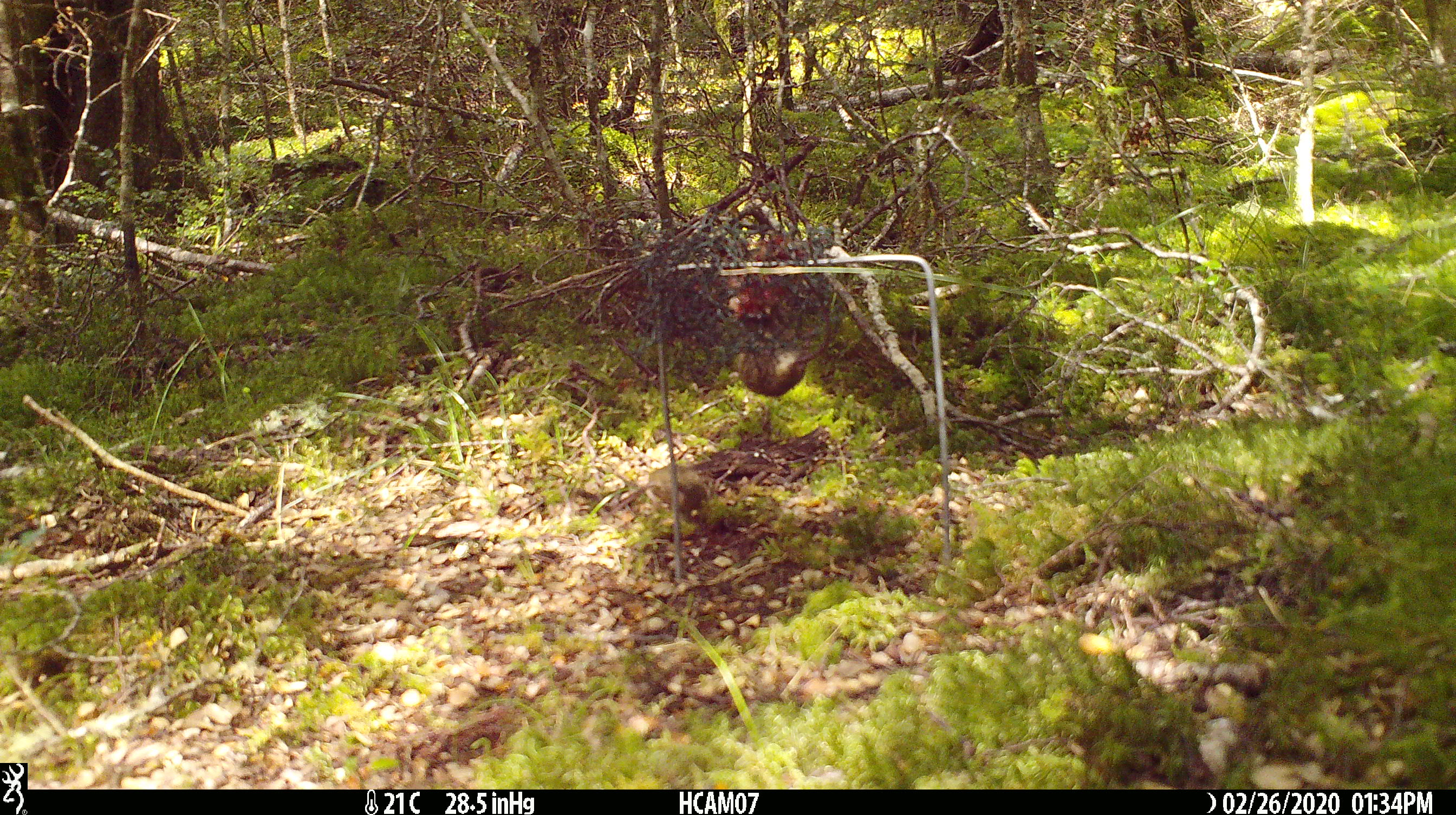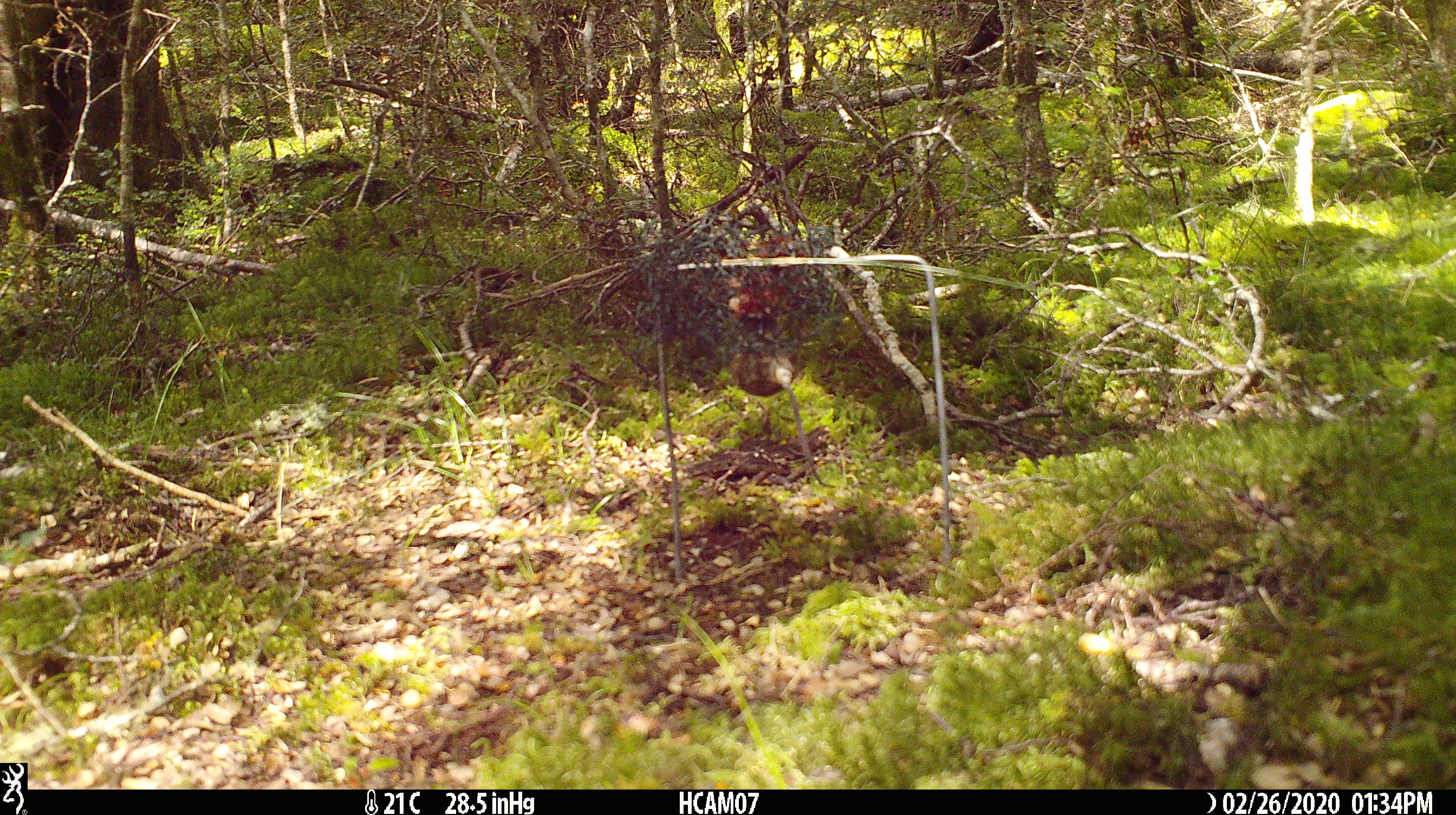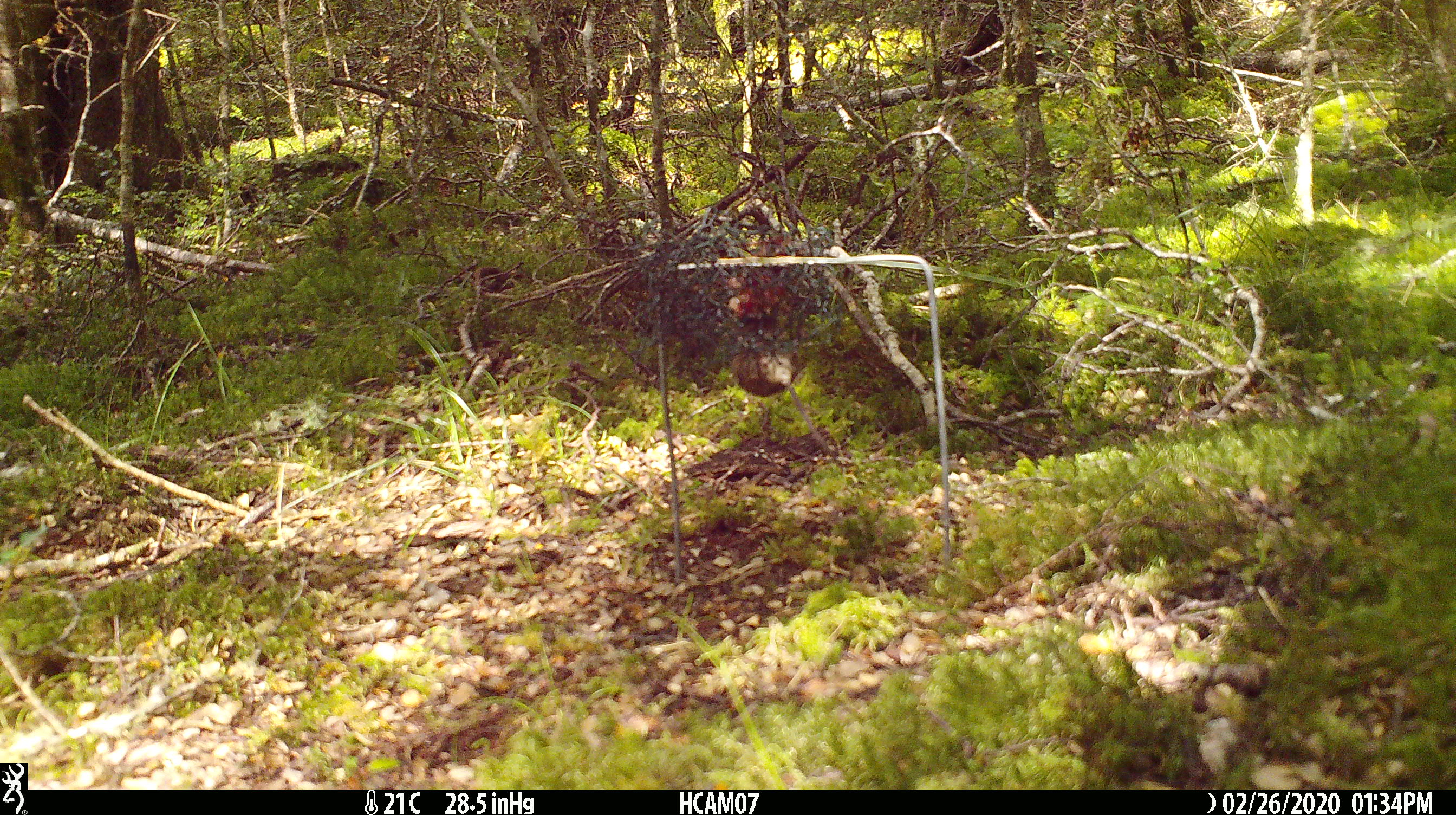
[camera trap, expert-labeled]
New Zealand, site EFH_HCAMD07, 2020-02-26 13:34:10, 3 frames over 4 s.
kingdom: Animalia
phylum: Chordata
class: Mammalia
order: Rodentia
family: Muridae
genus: Mus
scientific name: Mus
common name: mouse